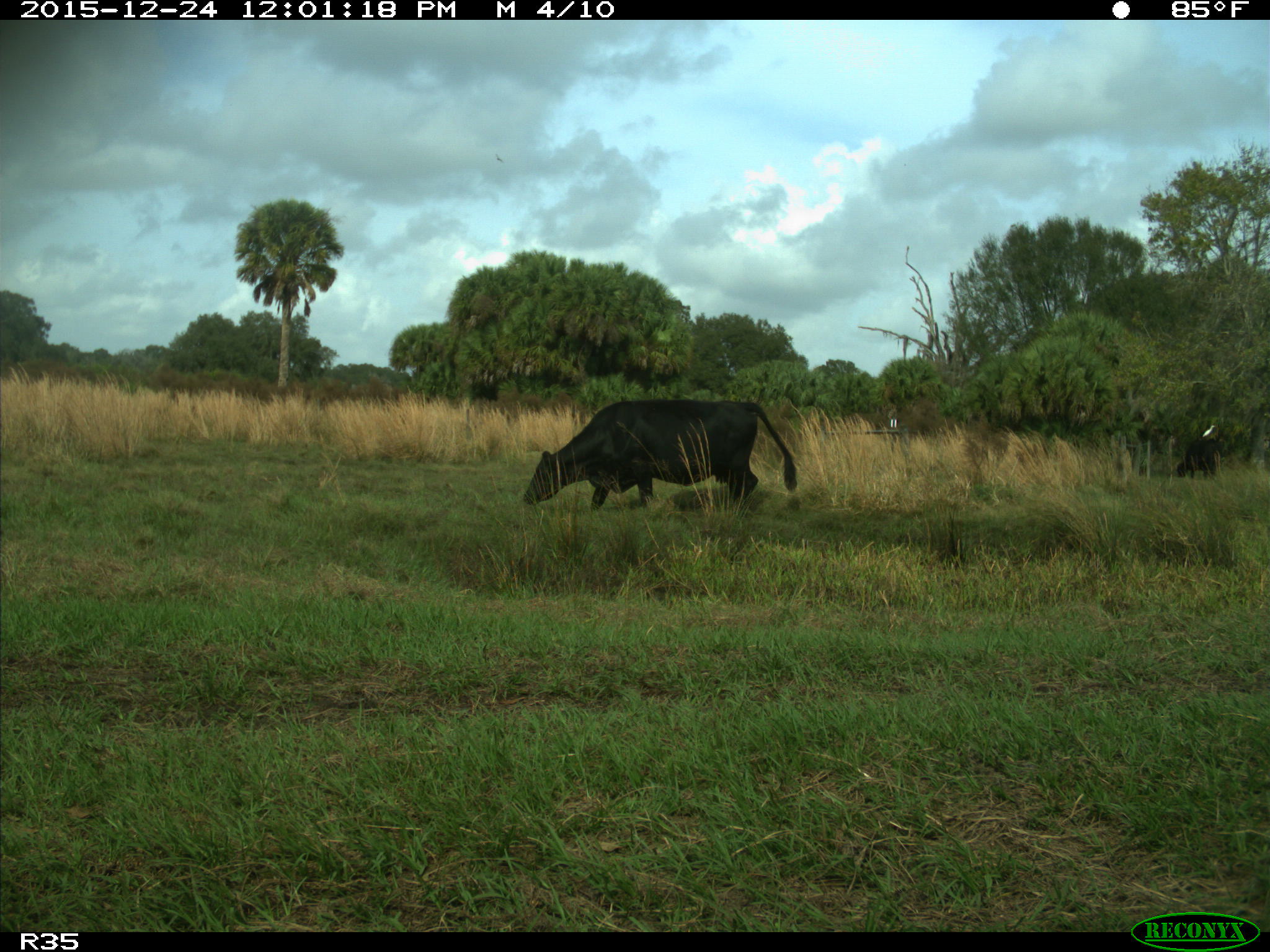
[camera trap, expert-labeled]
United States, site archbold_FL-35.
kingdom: Animalia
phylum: Chordata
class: Mammalia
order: Artiodactyla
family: Bovidae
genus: Bos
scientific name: Bos taurus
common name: domestic cow